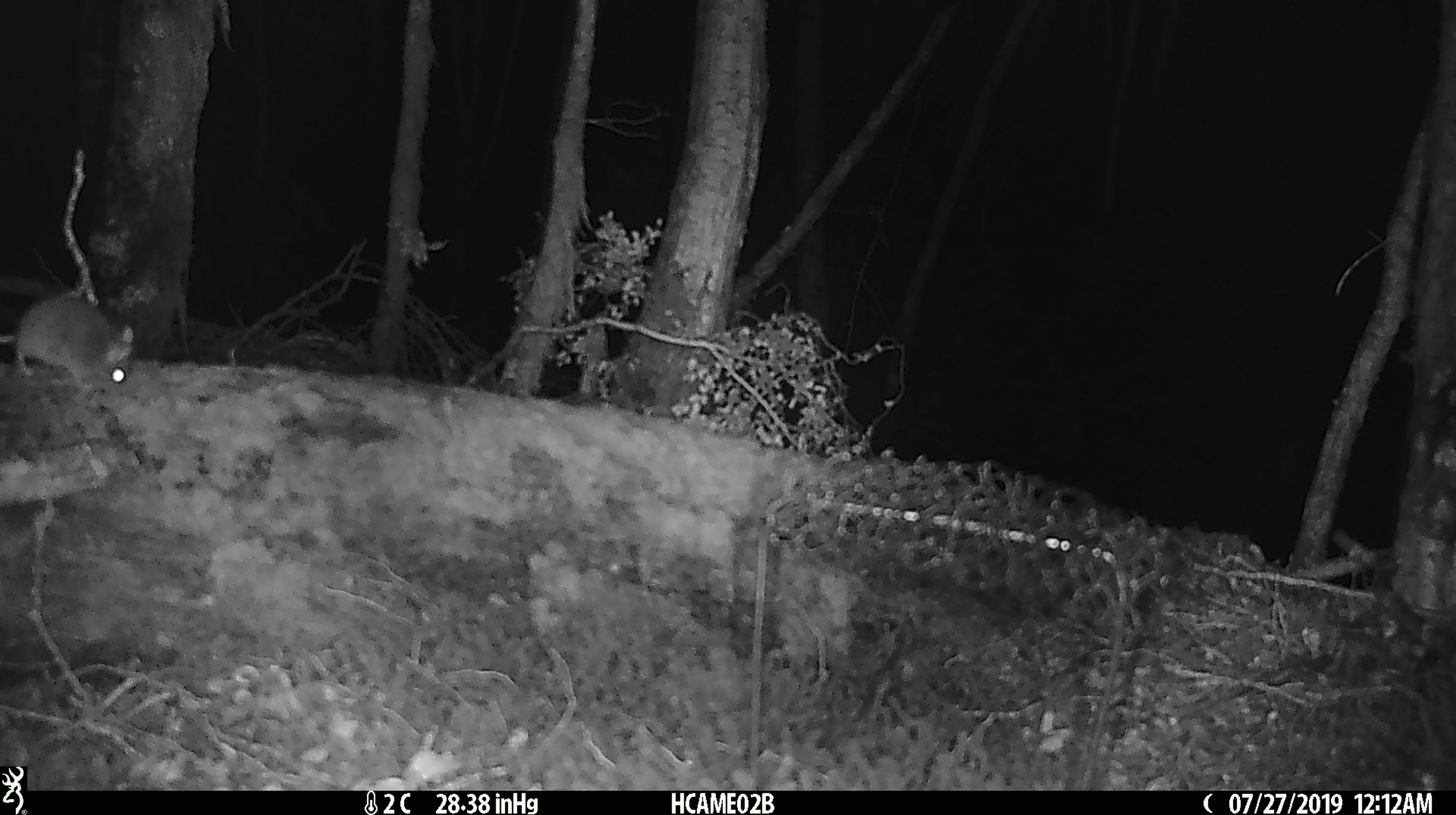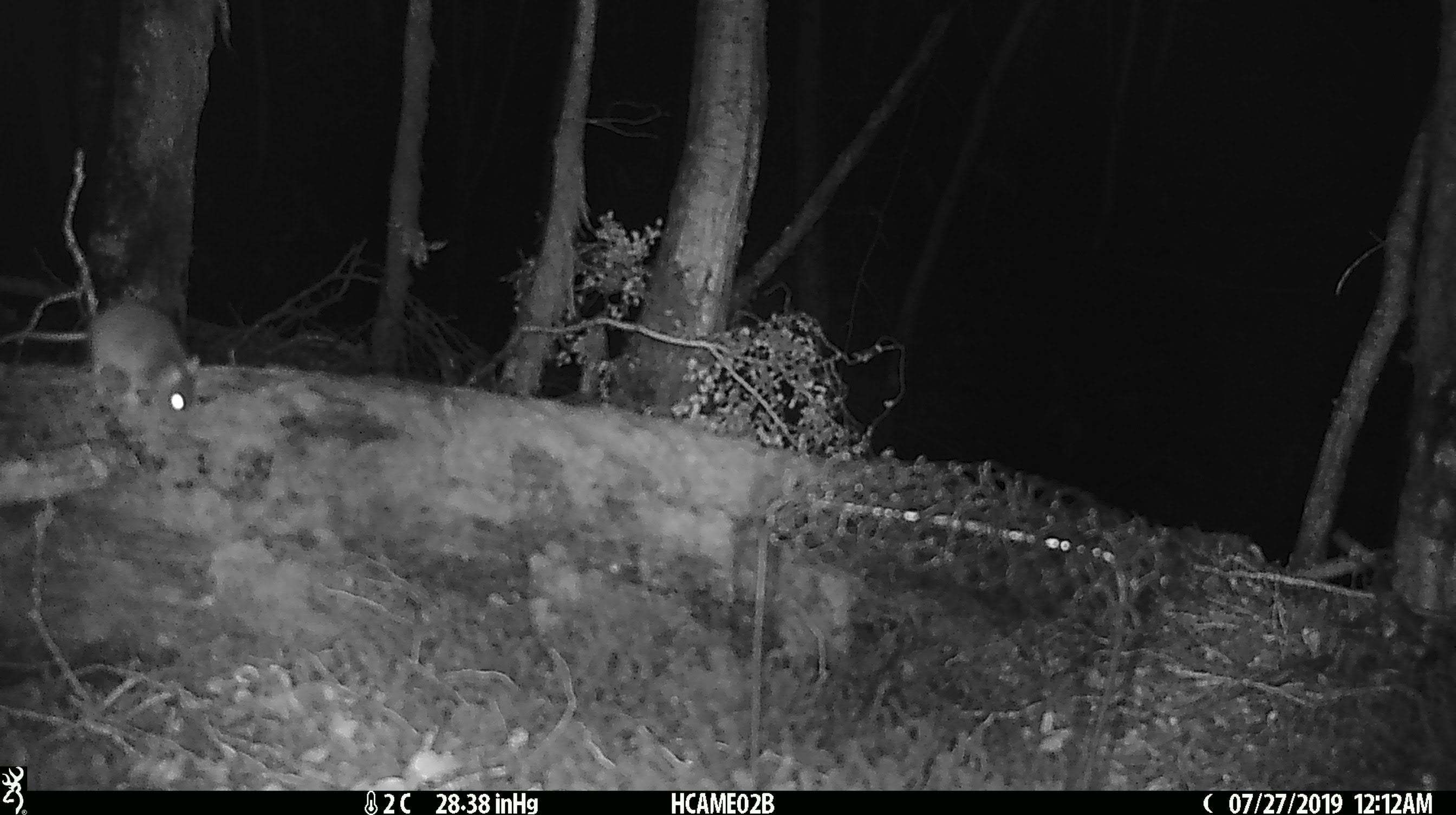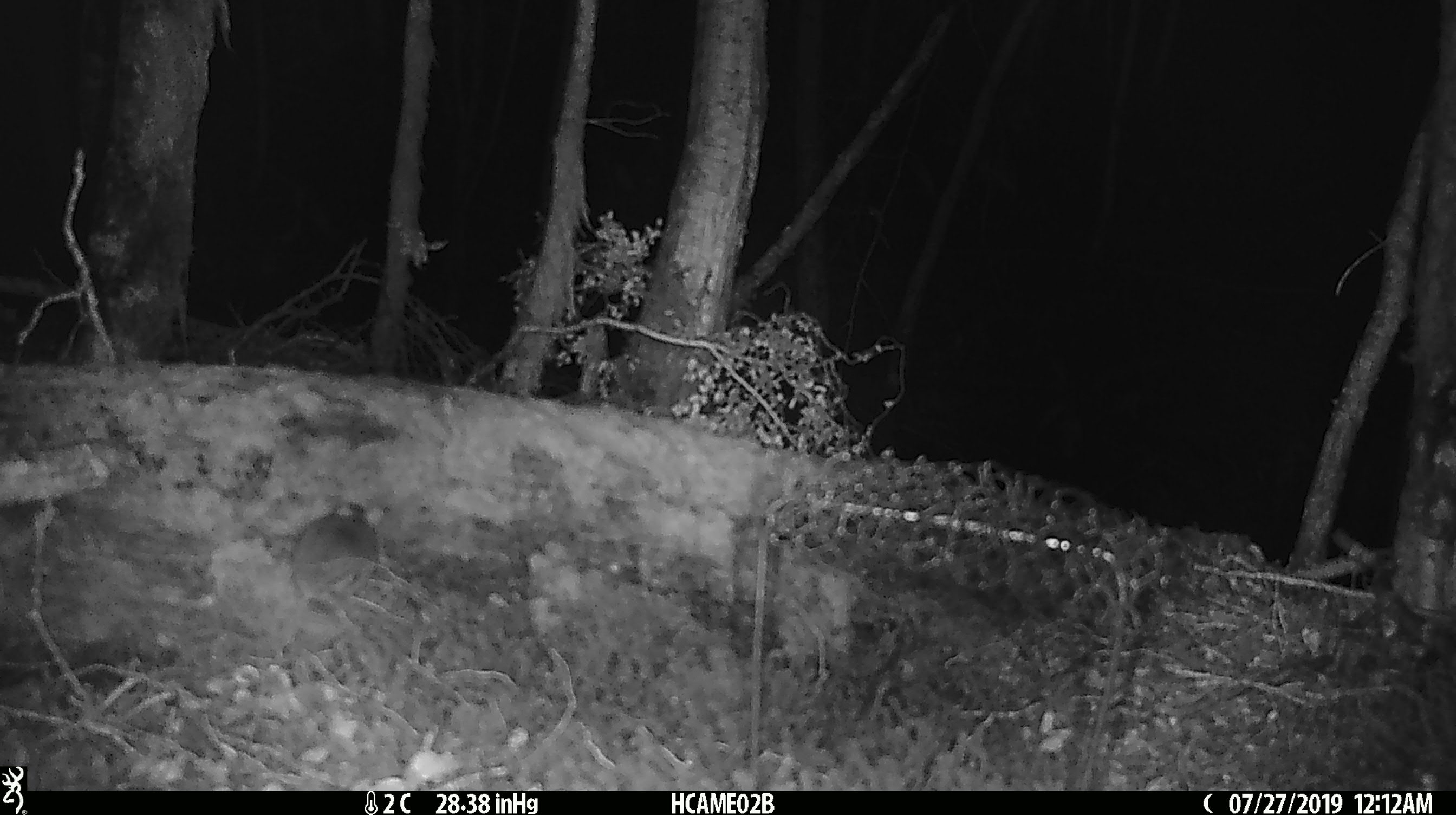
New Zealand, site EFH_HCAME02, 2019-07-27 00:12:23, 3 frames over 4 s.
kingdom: Animalia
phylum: Chordata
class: Mammalia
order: Rodentia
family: Muridae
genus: Mus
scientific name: Mus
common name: mouse